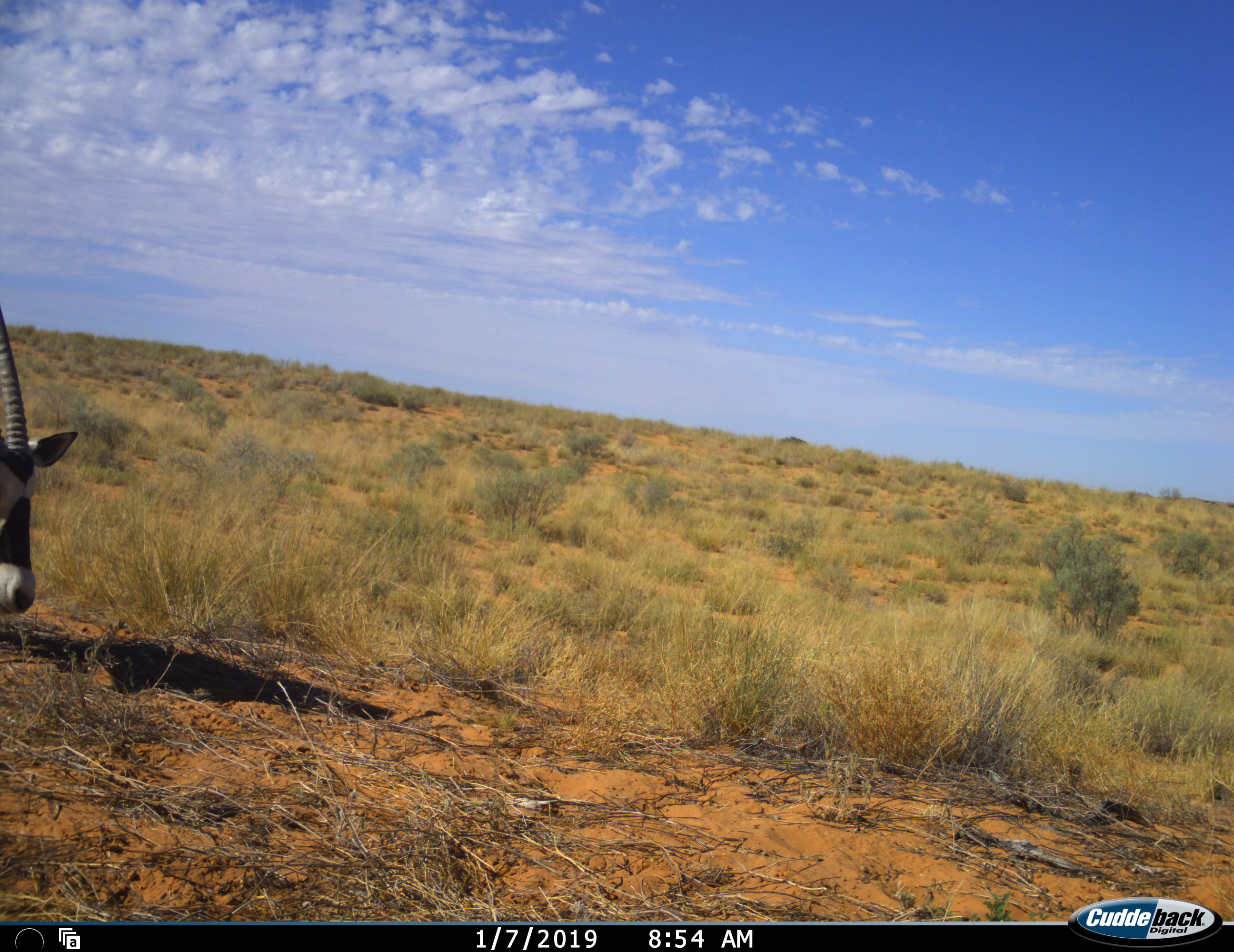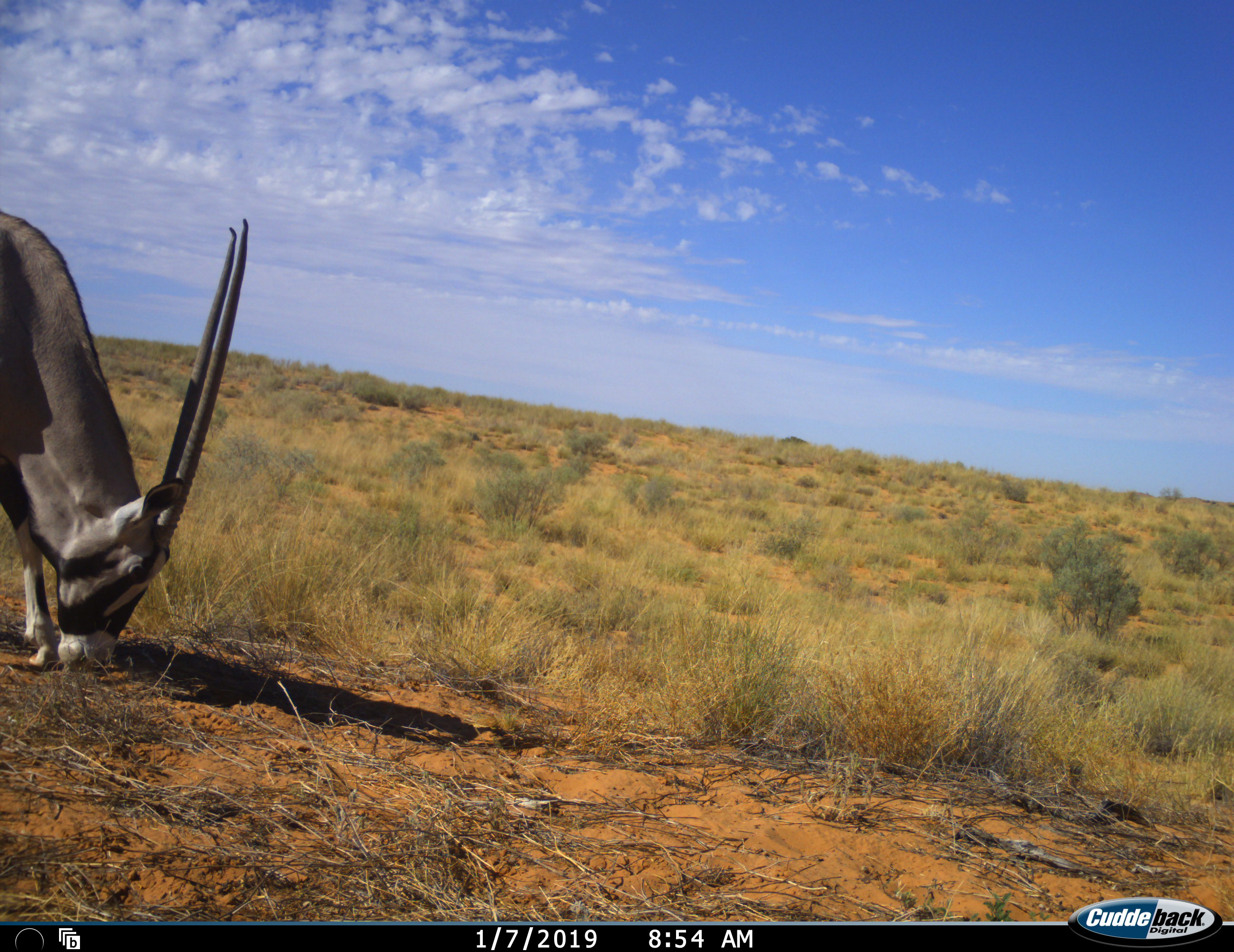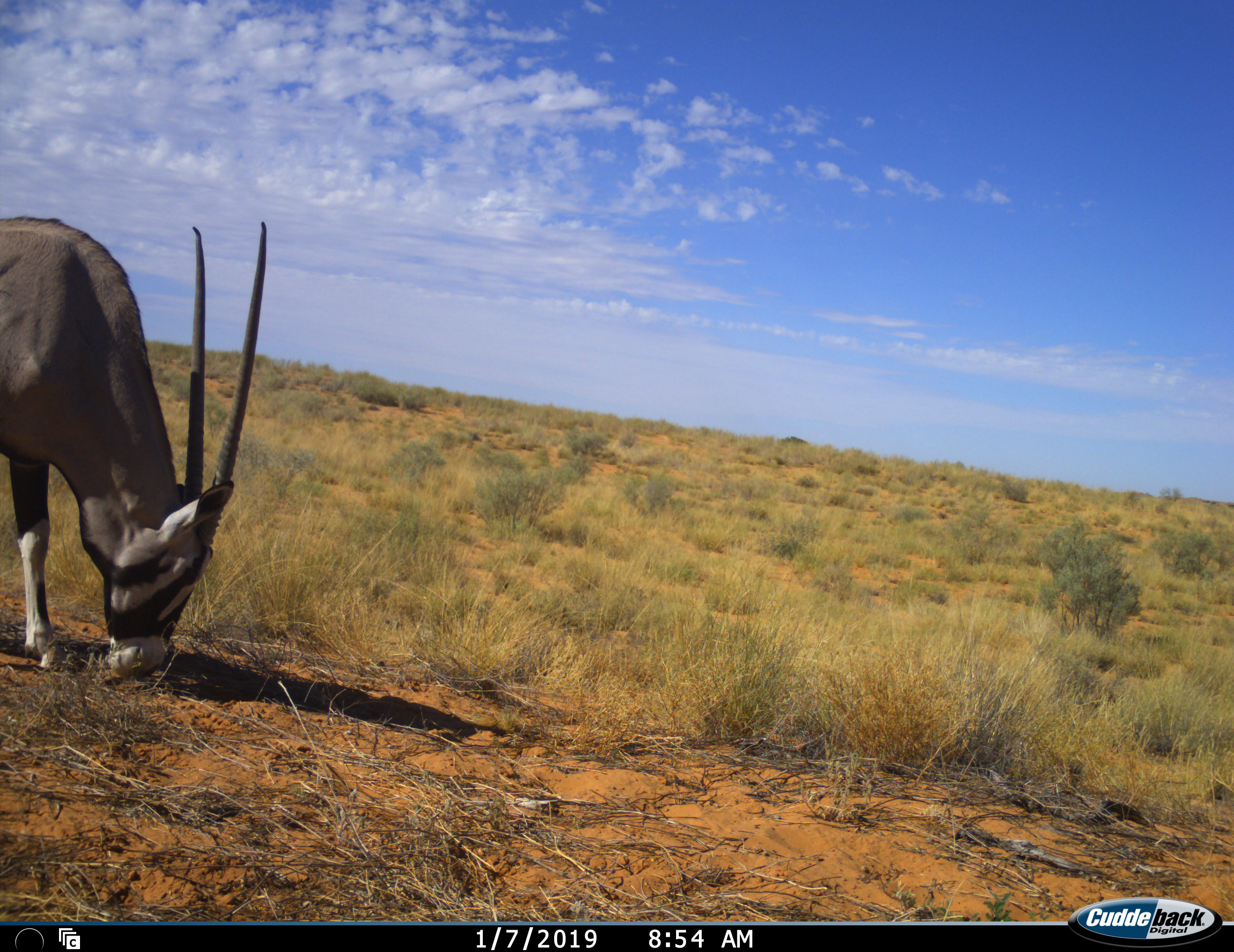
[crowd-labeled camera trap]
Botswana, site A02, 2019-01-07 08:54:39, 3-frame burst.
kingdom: Animalia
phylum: Chordata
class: Mammalia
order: Artiodactyla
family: Bovidae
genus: Oryx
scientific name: Oryx gazella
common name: gemsbok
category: gemsbokoryx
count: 1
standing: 0%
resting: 0%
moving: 60%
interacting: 0%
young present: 0%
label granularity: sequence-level